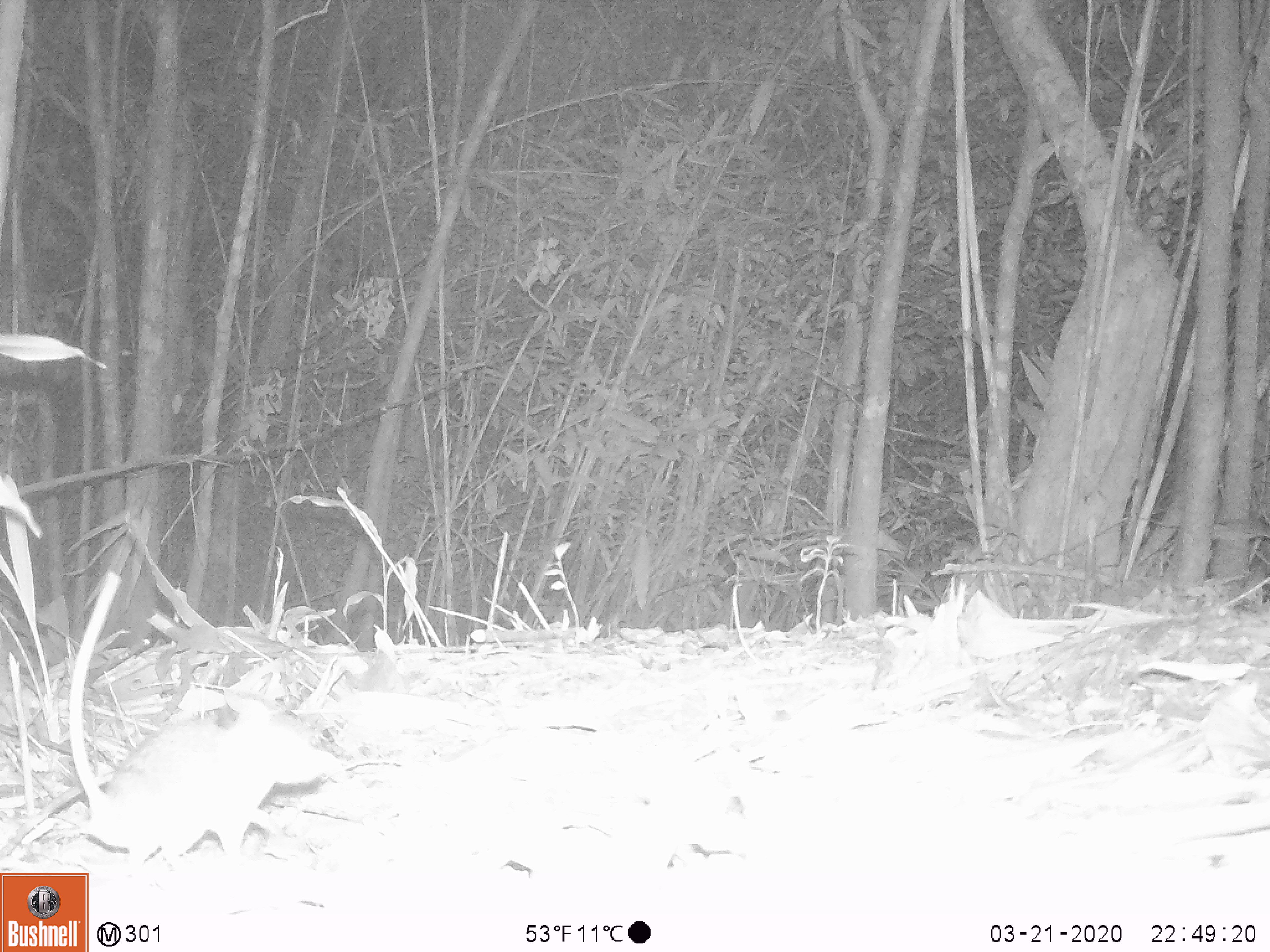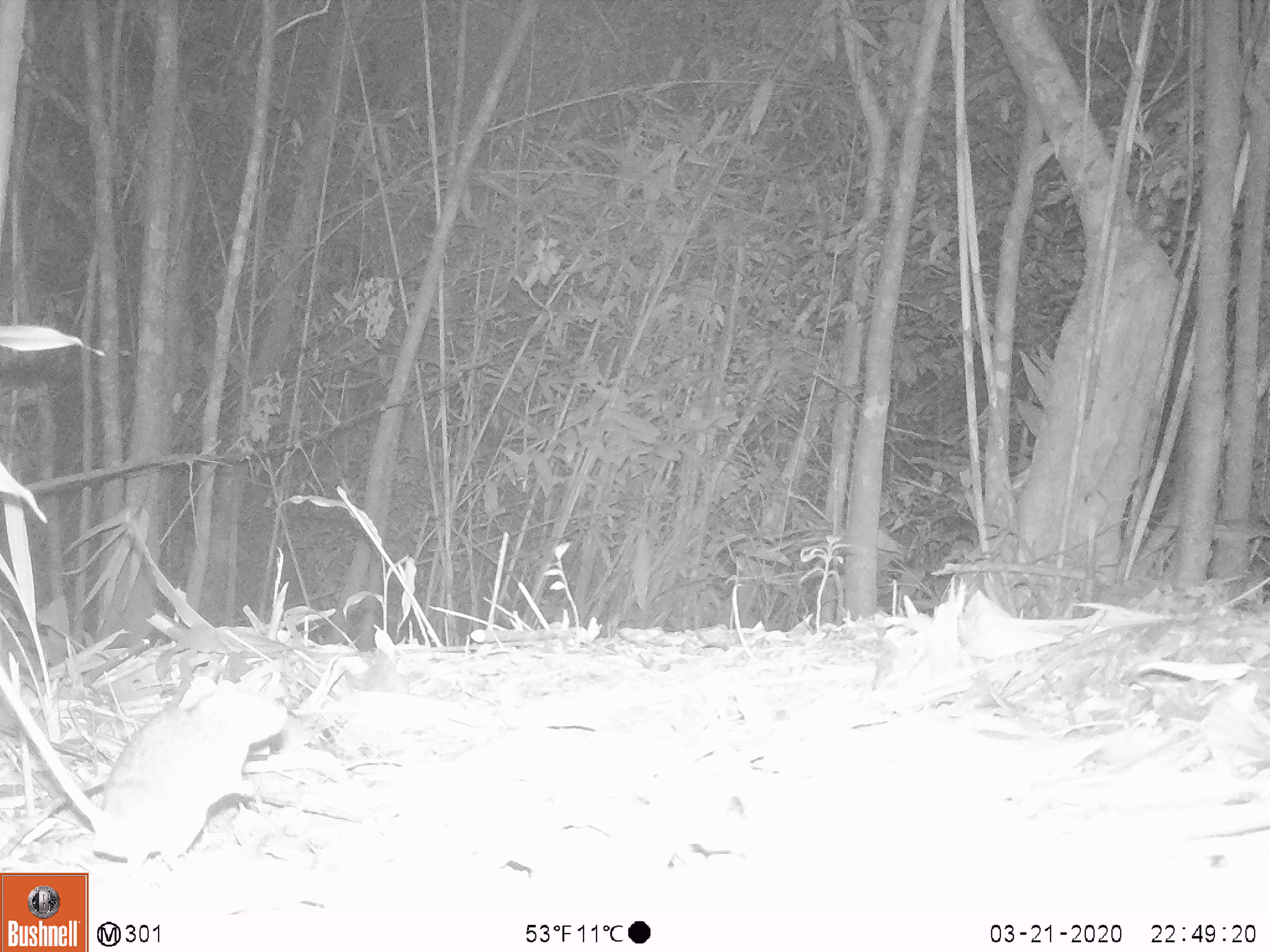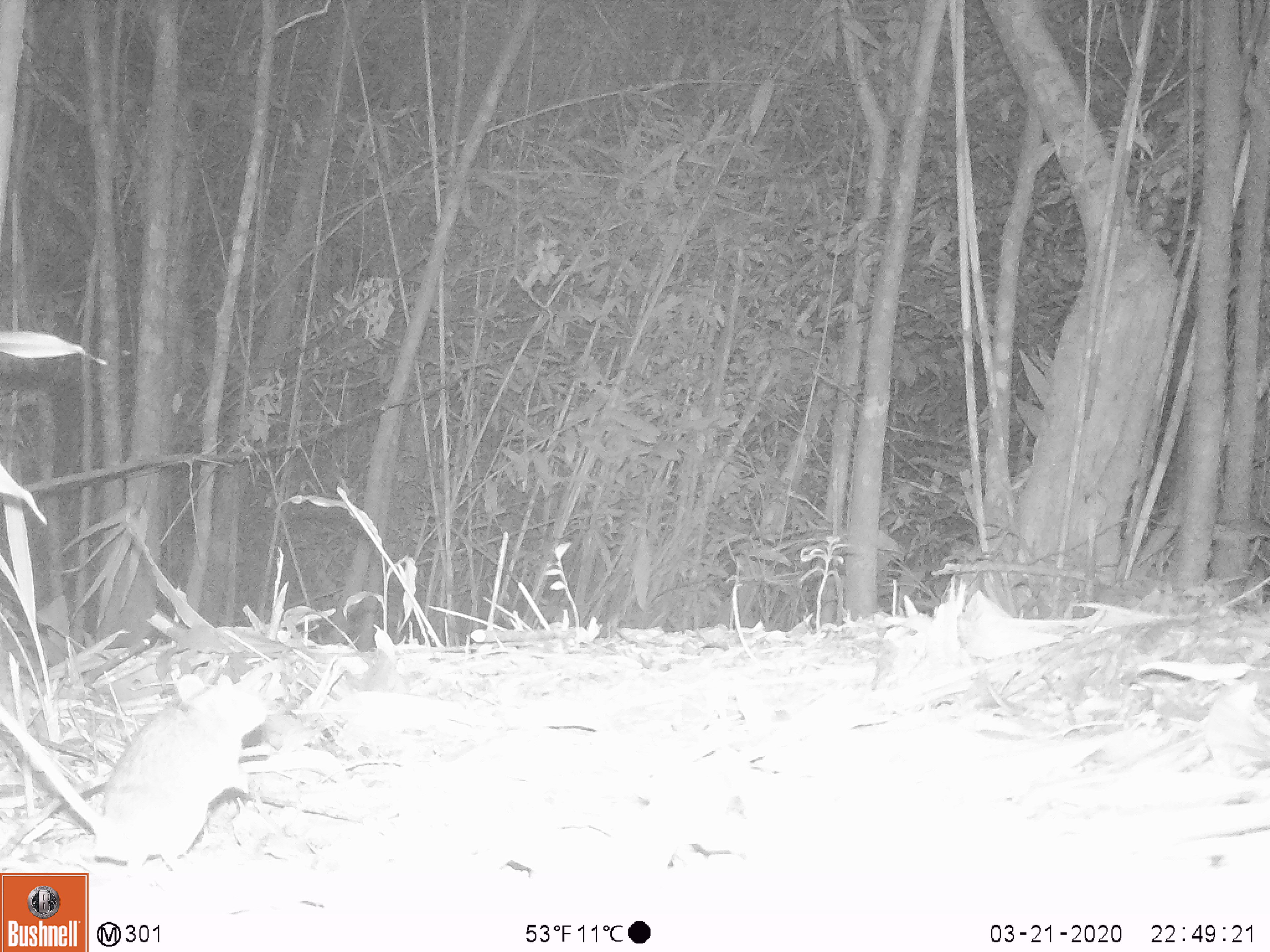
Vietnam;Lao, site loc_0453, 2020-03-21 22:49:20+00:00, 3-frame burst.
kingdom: Animalia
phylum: Chordata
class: Aves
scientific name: Aves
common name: bird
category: unidentified bird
Unidentified bird (bird) (Aves). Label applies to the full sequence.